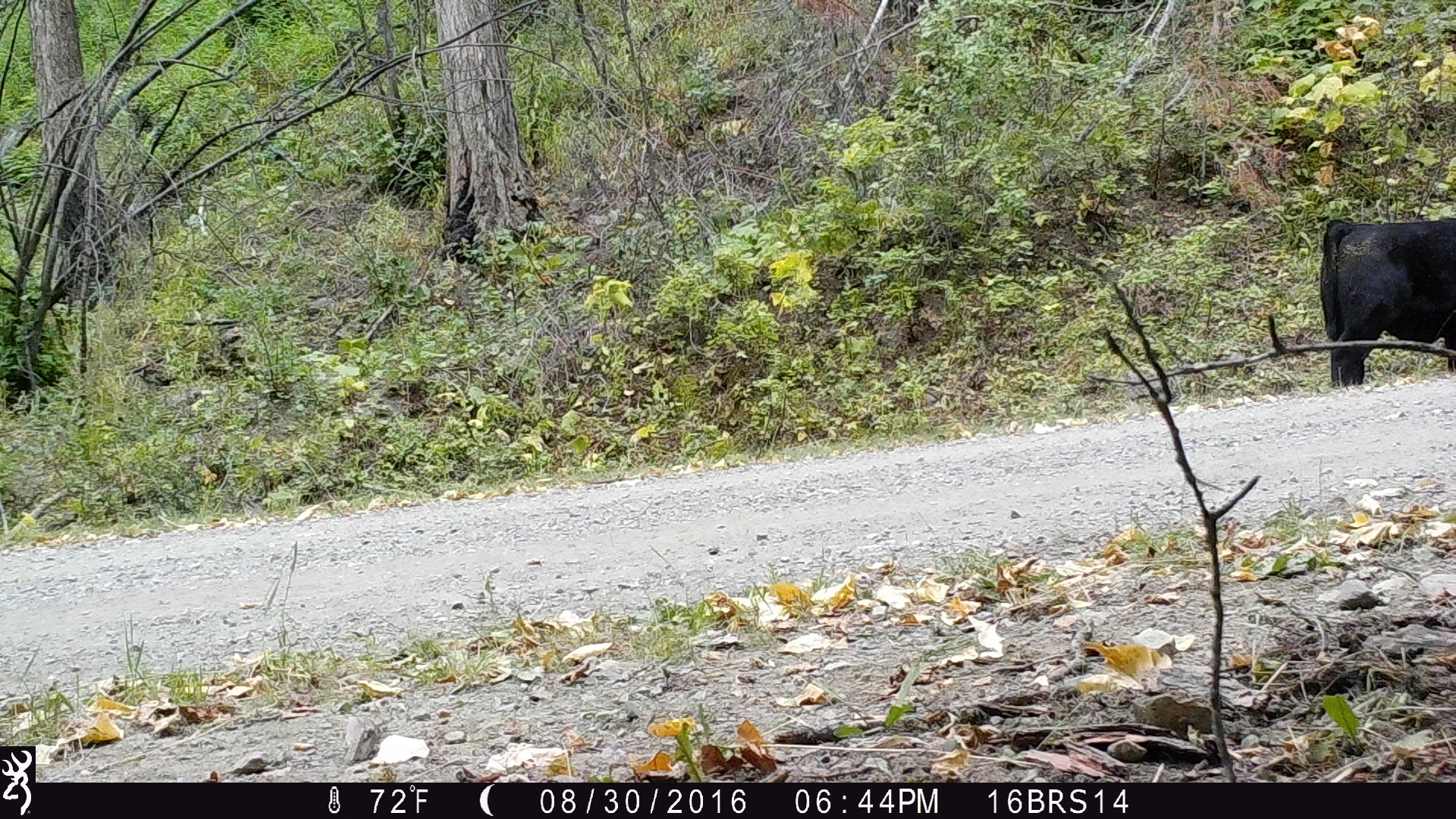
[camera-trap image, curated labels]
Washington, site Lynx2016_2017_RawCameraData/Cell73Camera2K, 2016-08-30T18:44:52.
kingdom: Animalia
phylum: Chordata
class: Mammalia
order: Artiodactyla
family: Bovidae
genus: Bos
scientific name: Bos taurus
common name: domestic cattle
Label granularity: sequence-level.